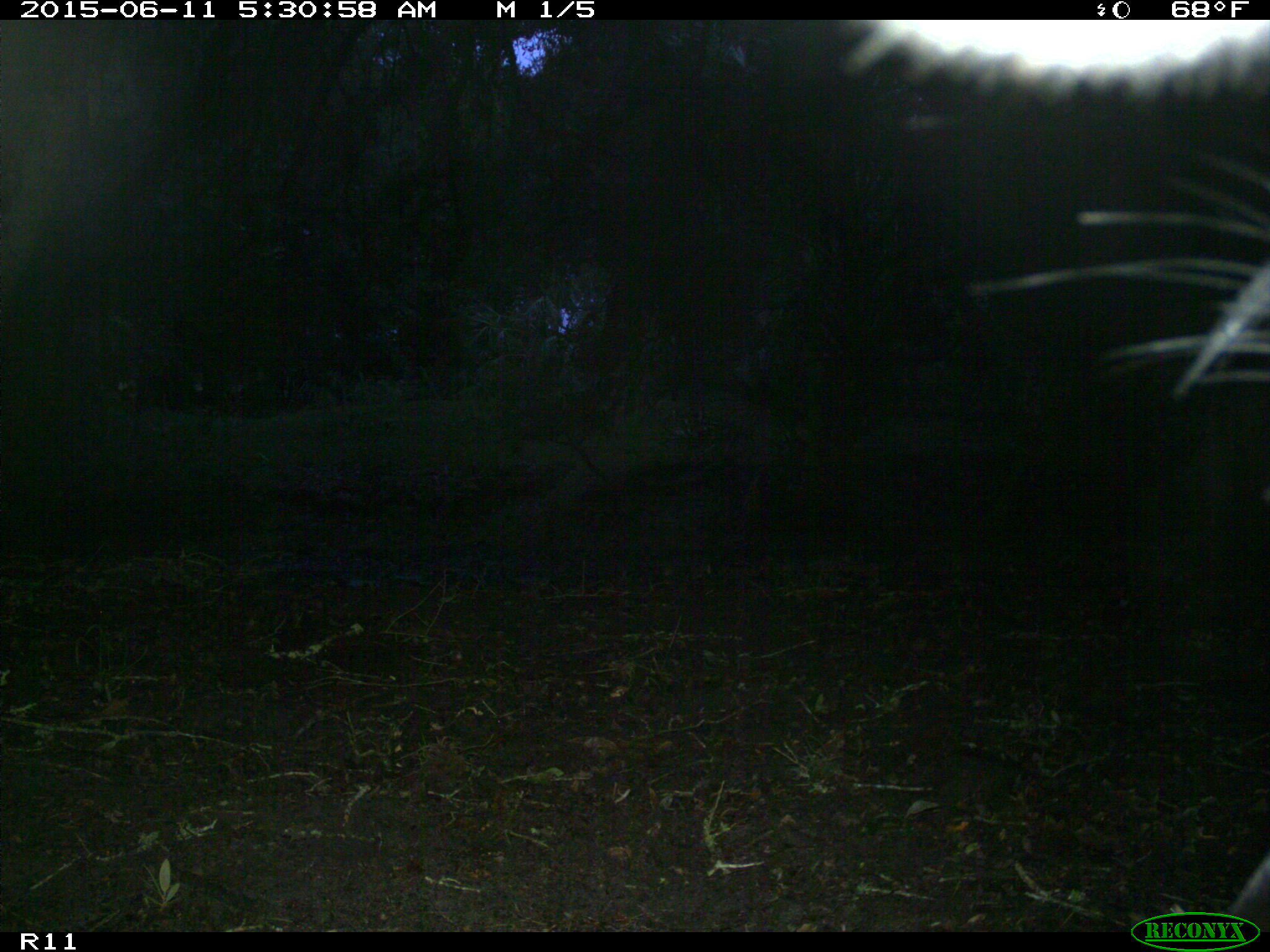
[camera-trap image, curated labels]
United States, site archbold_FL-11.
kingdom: Animalia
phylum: Chordata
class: Mammalia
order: Artiodactyla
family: Bovidae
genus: Bos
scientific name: Bos taurus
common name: domestic cow